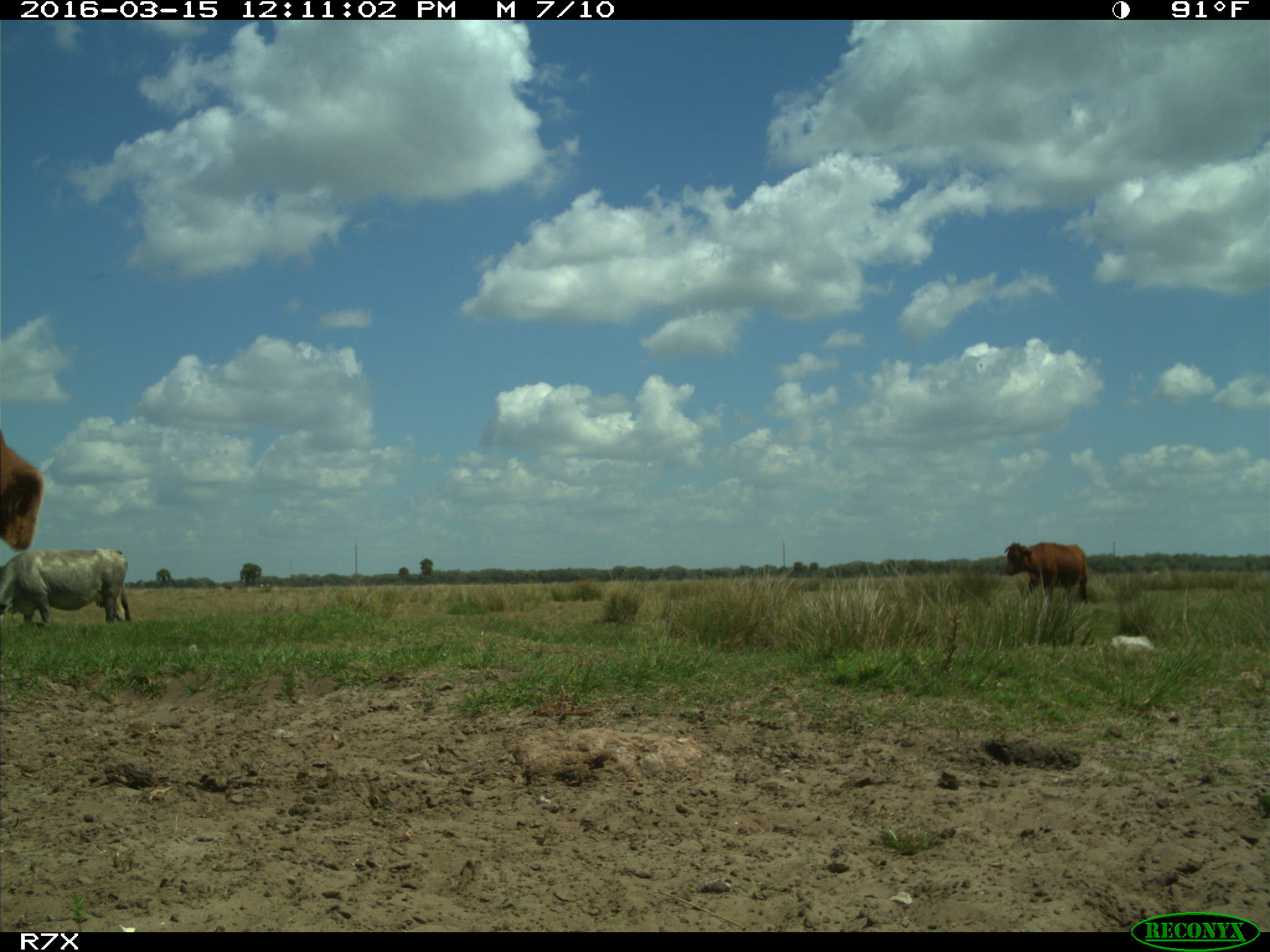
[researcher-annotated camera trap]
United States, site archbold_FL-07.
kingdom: Animalia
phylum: Chordata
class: Mammalia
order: Artiodactyla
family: Bovidae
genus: Bos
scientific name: Bos taurus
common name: domestic cow